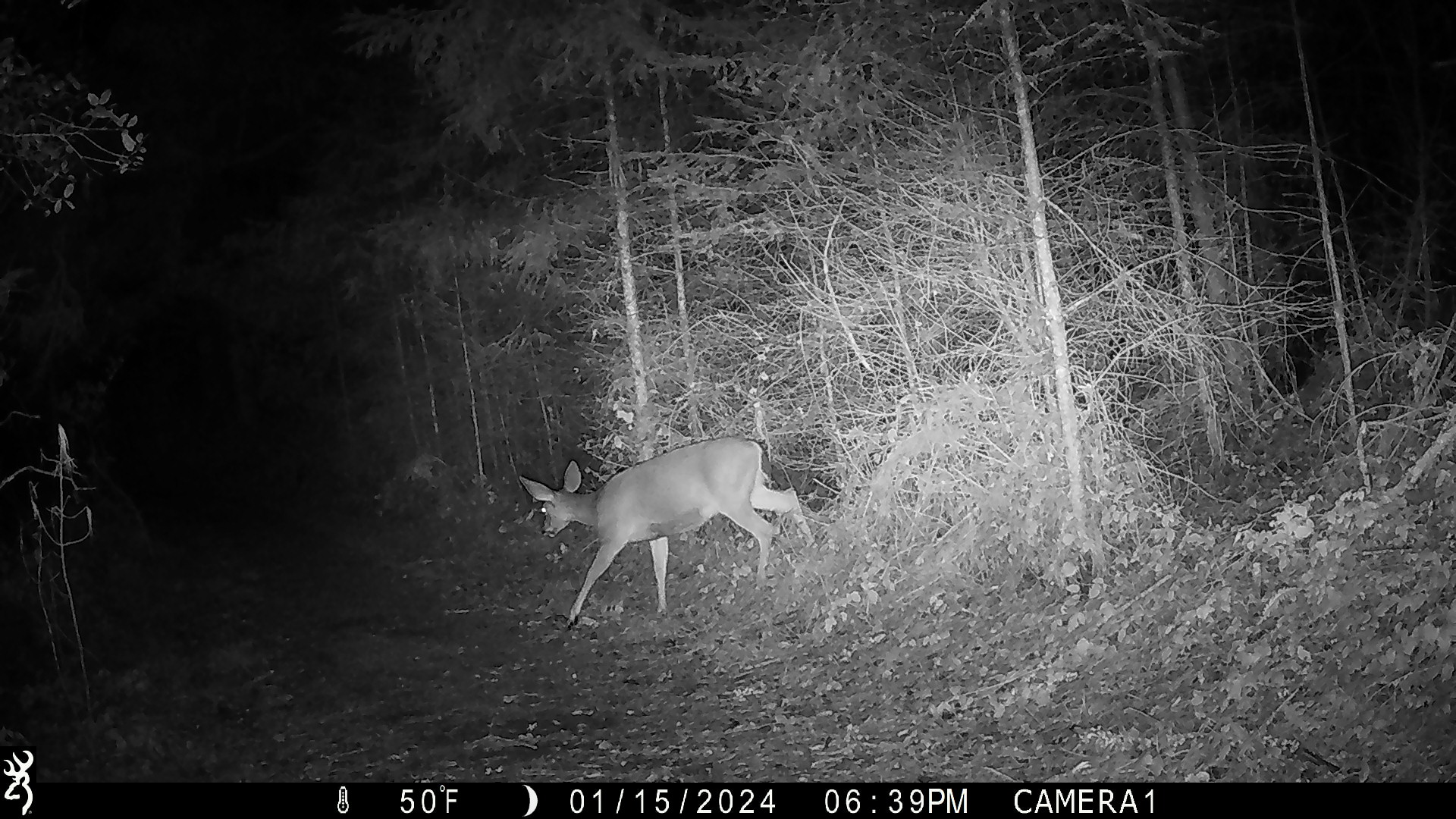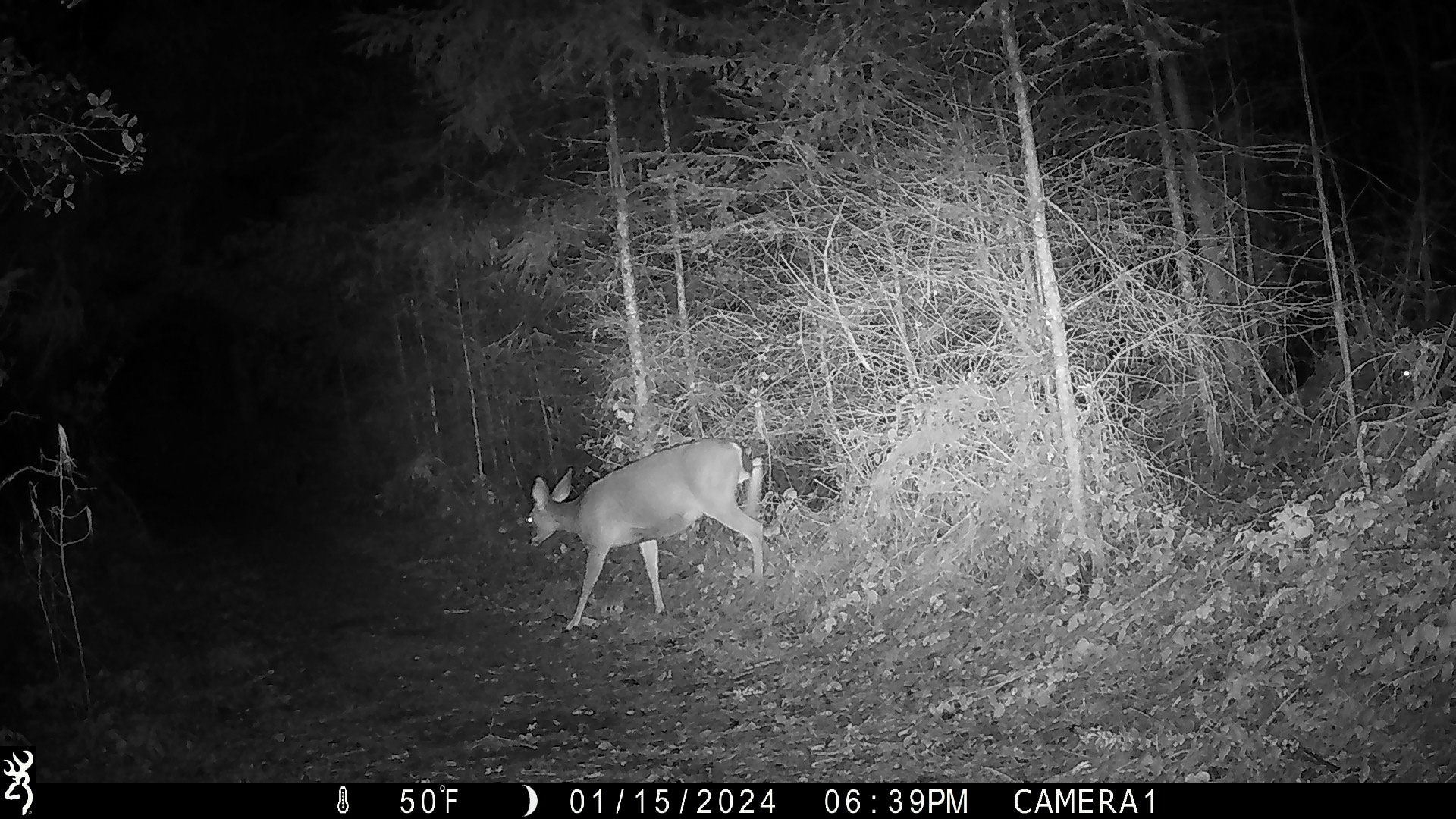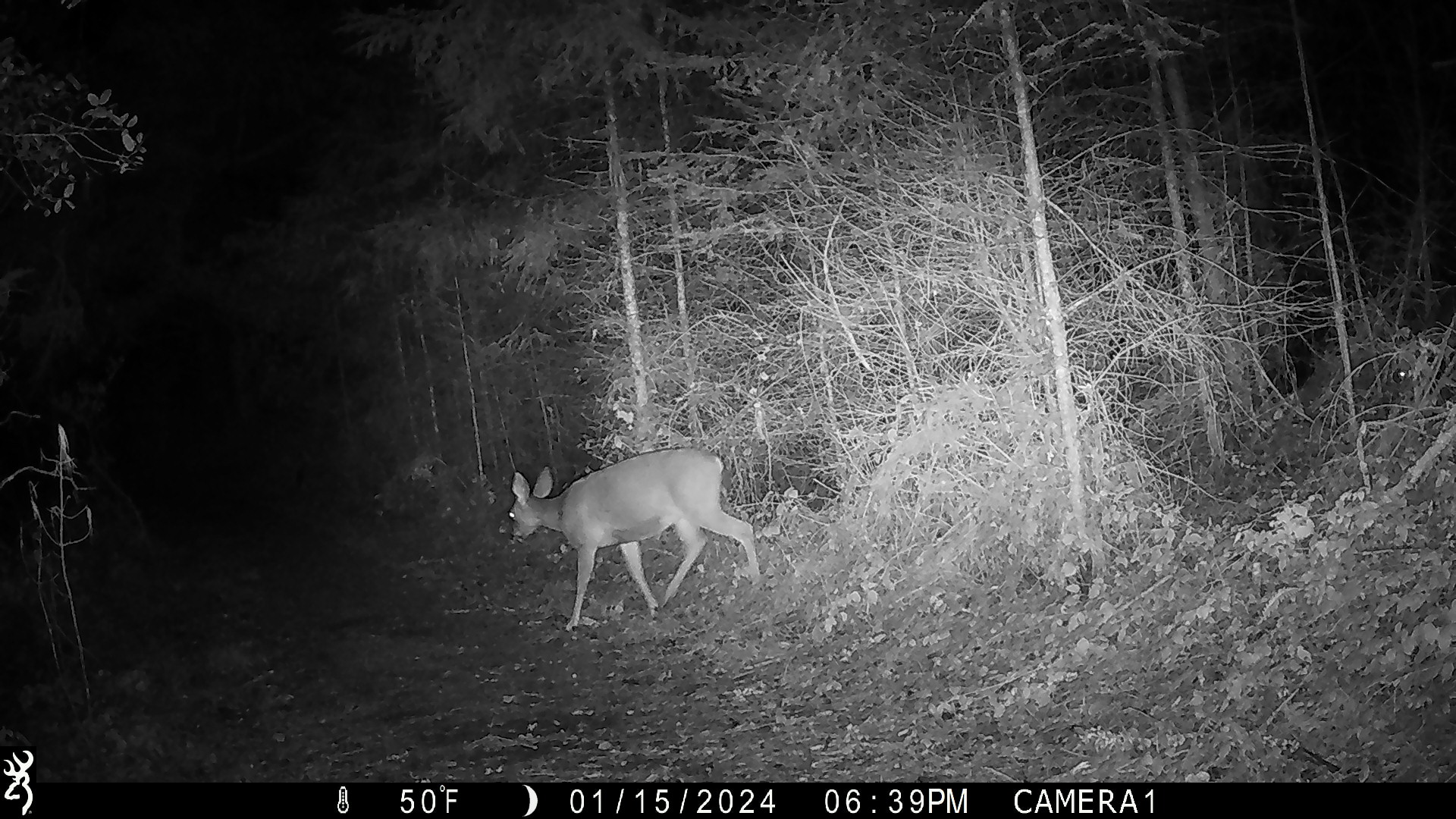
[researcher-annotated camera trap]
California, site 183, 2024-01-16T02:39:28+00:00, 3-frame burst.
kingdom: Animalia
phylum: Chordata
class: Mammalia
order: Artiodactyla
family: Cervidae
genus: Odocoileus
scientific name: Odocoileus hemionus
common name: mule deer